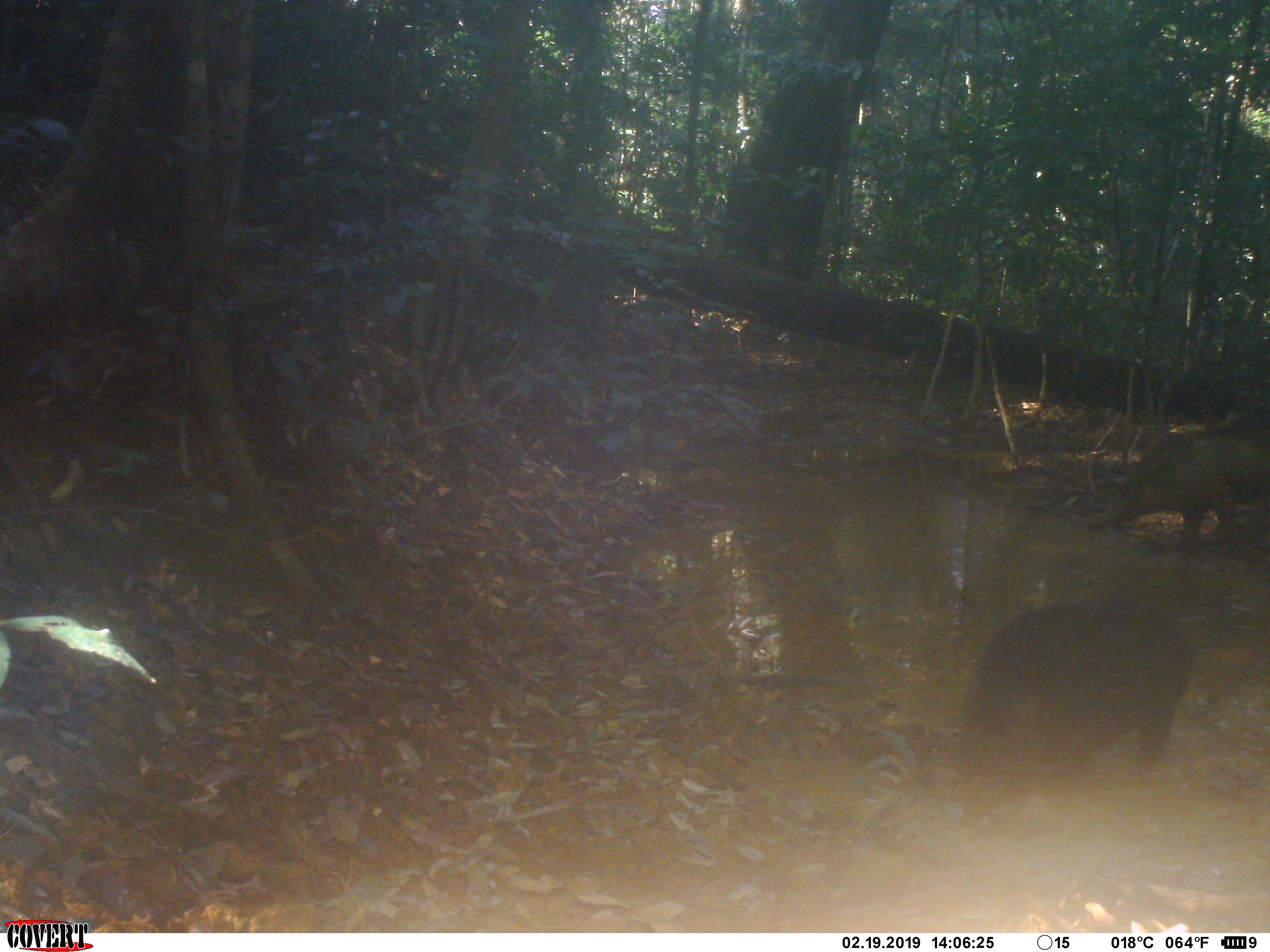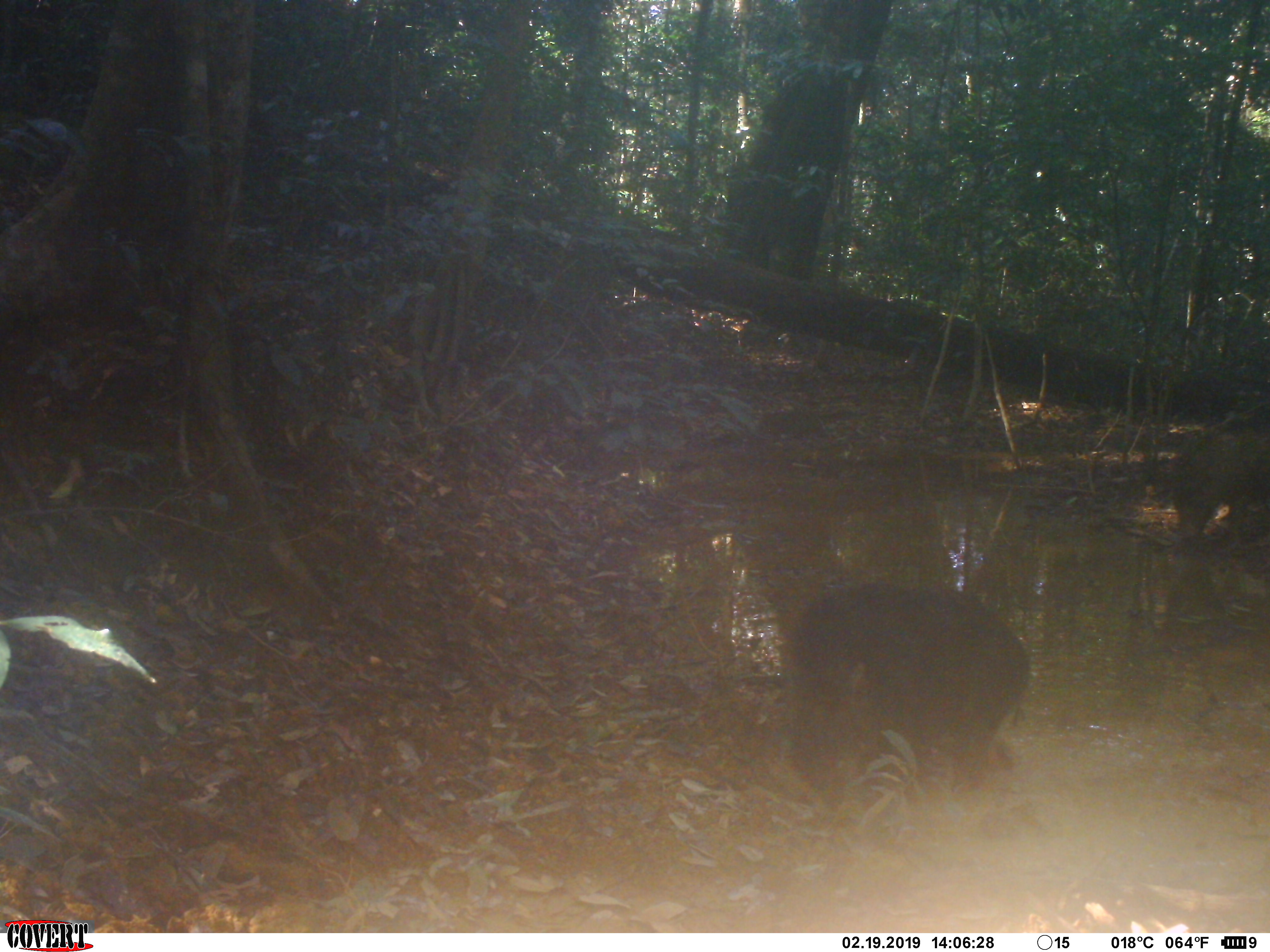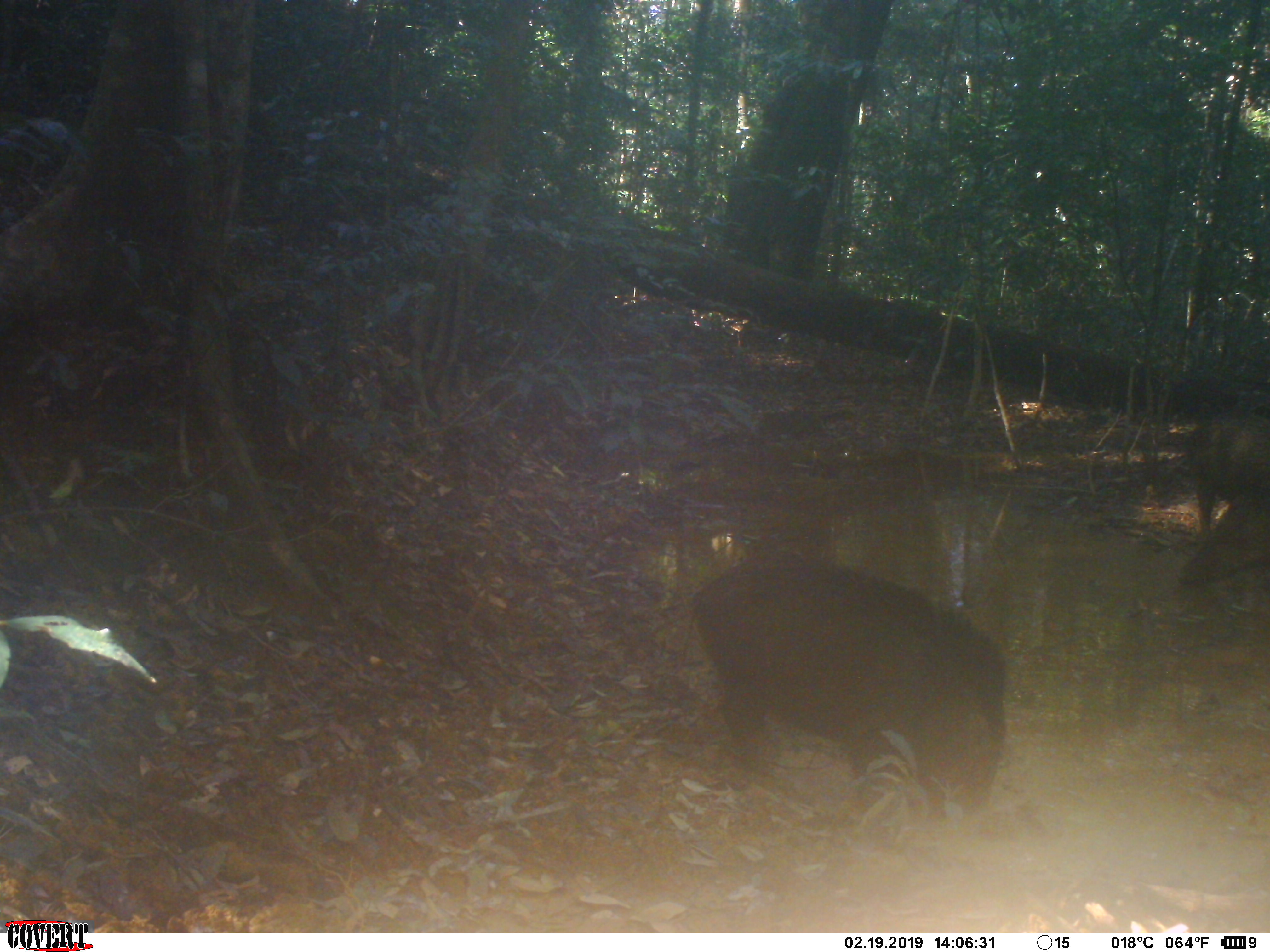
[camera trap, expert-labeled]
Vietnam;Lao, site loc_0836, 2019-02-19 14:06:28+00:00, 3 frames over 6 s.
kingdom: Animalia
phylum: Chordata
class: Mammalia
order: Artiodactyla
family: Suidae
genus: Sus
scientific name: Sus scrofa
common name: eurasian wild pig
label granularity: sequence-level